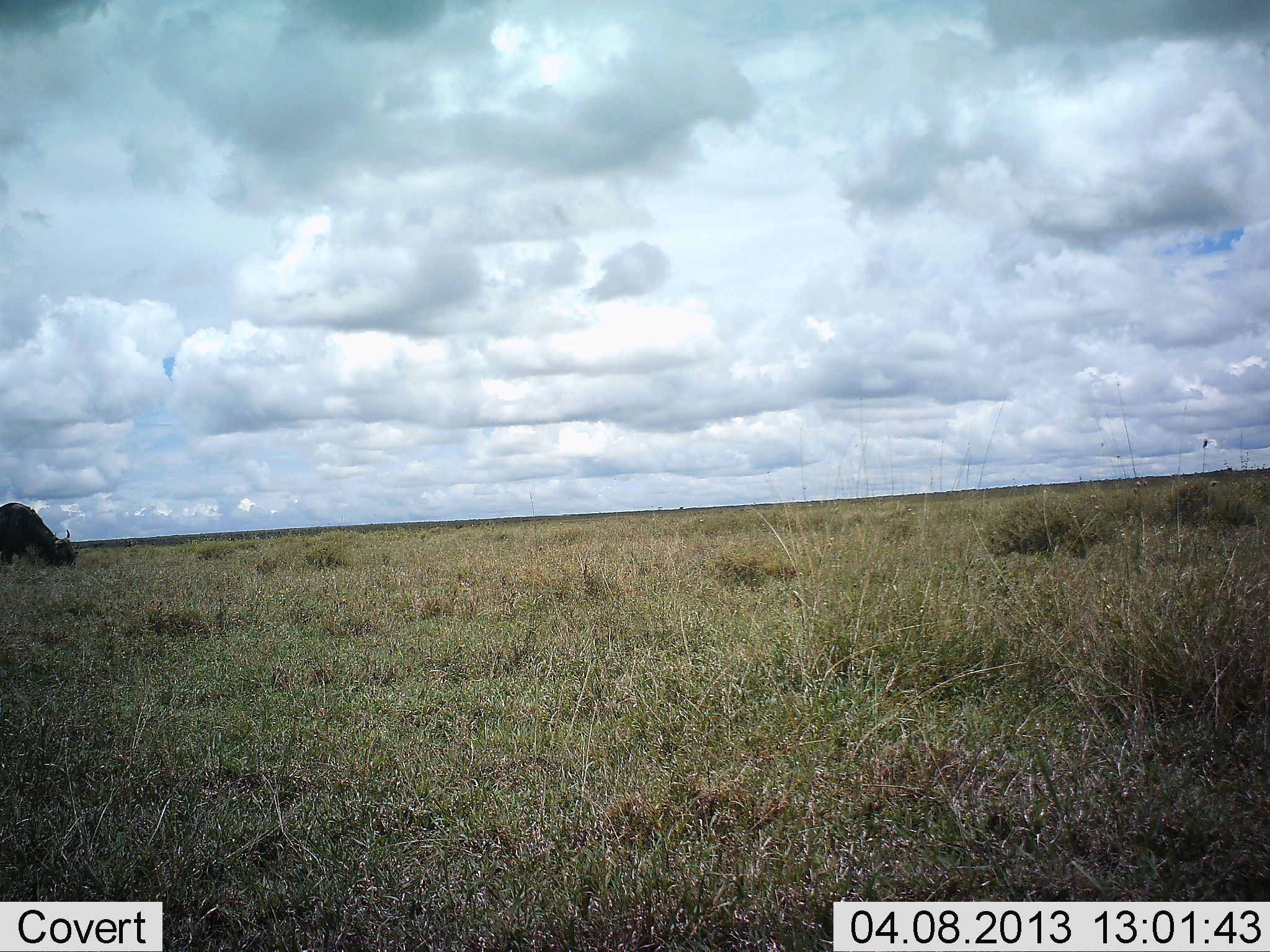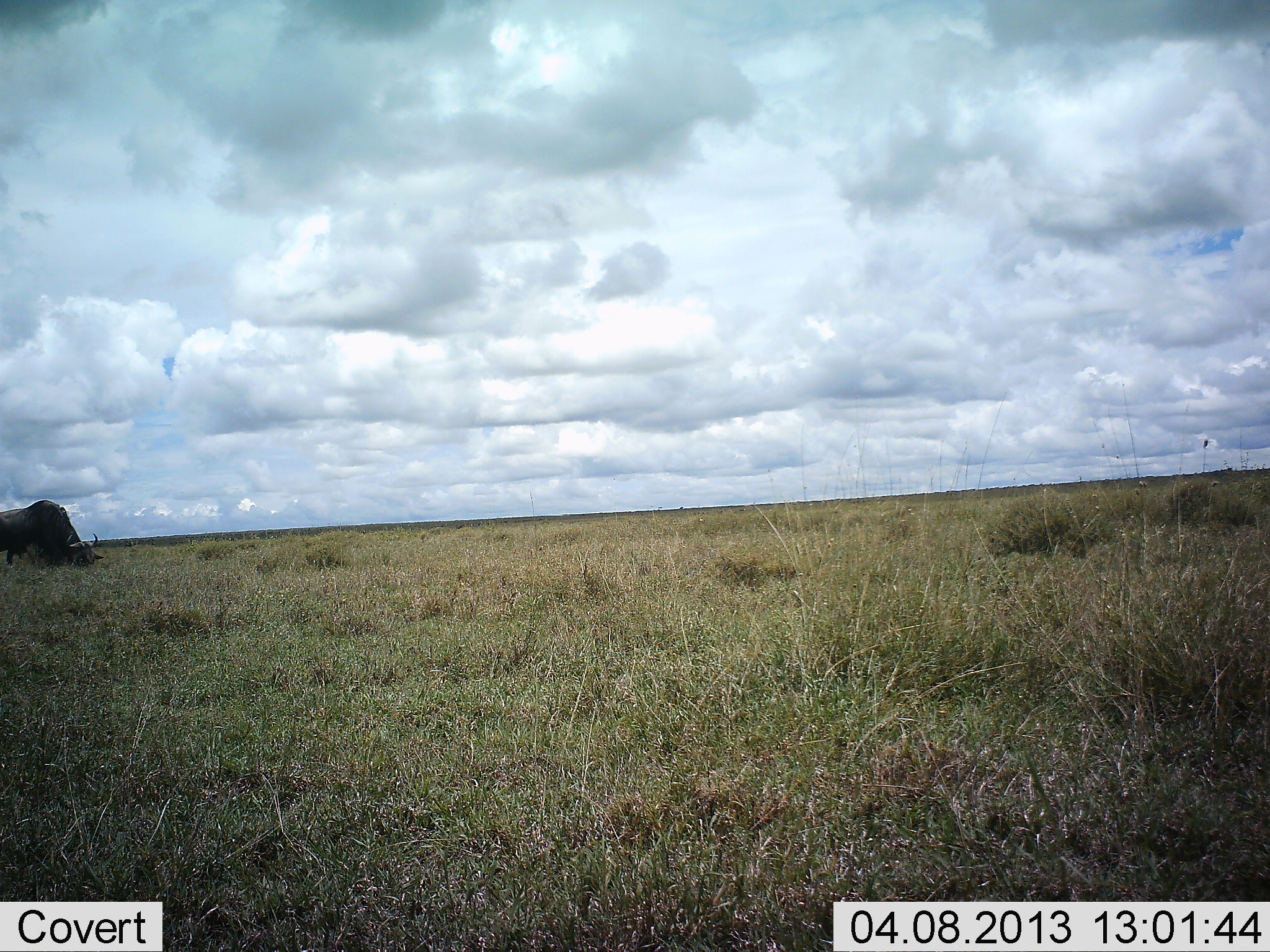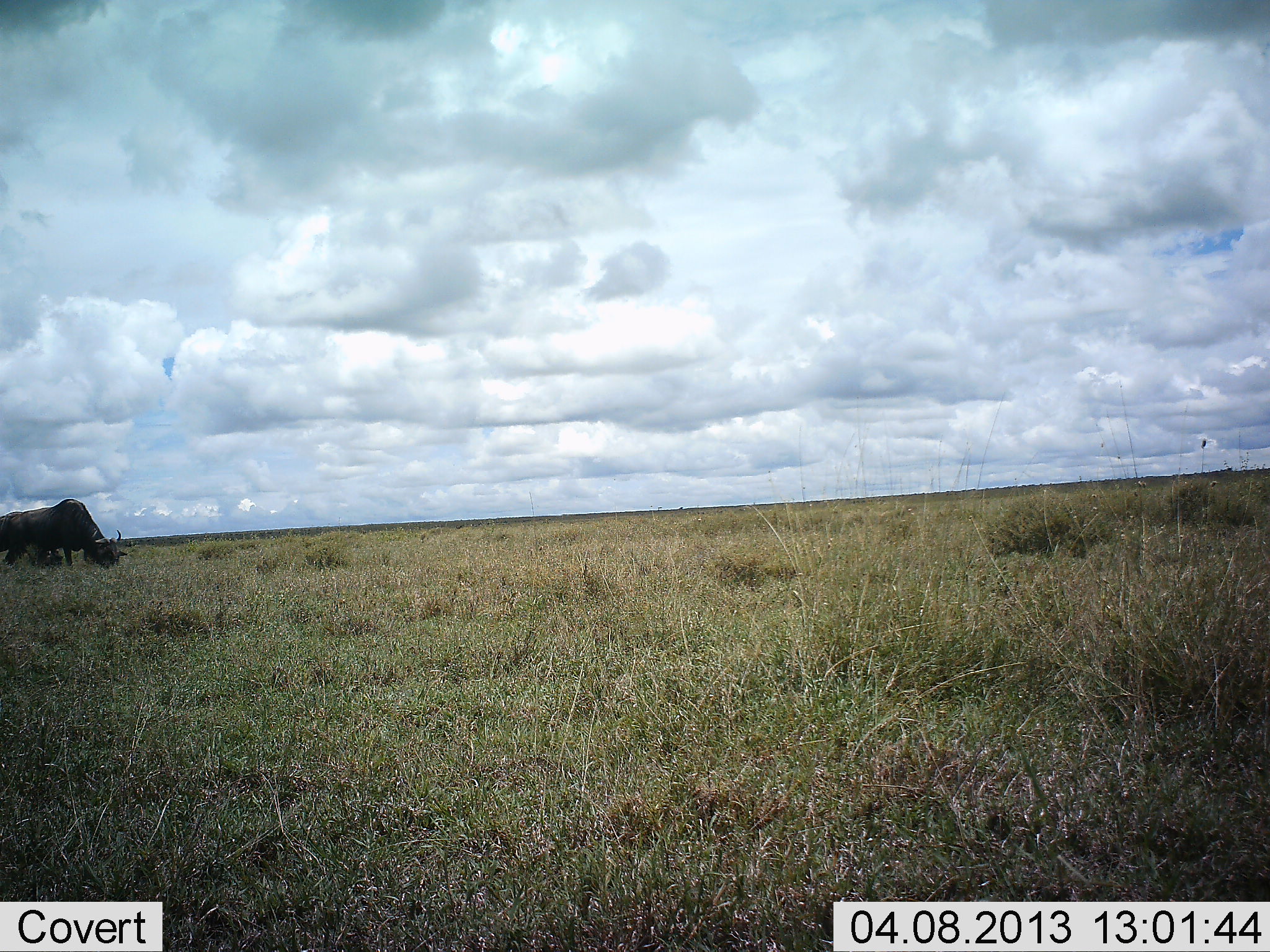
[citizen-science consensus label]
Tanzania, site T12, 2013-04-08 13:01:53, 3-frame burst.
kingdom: Animalia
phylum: Chordata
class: Mammalia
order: Artiodactyla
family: Bovidae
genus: Connochaetes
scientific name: Connochaetes taurinus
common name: blue wildebeest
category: wildebeest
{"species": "wildebeest (blue wildebeest) (Connochaetes taurinus)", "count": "1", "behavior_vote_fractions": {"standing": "10%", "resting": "3%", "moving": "48%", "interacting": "0%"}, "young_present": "0%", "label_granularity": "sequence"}